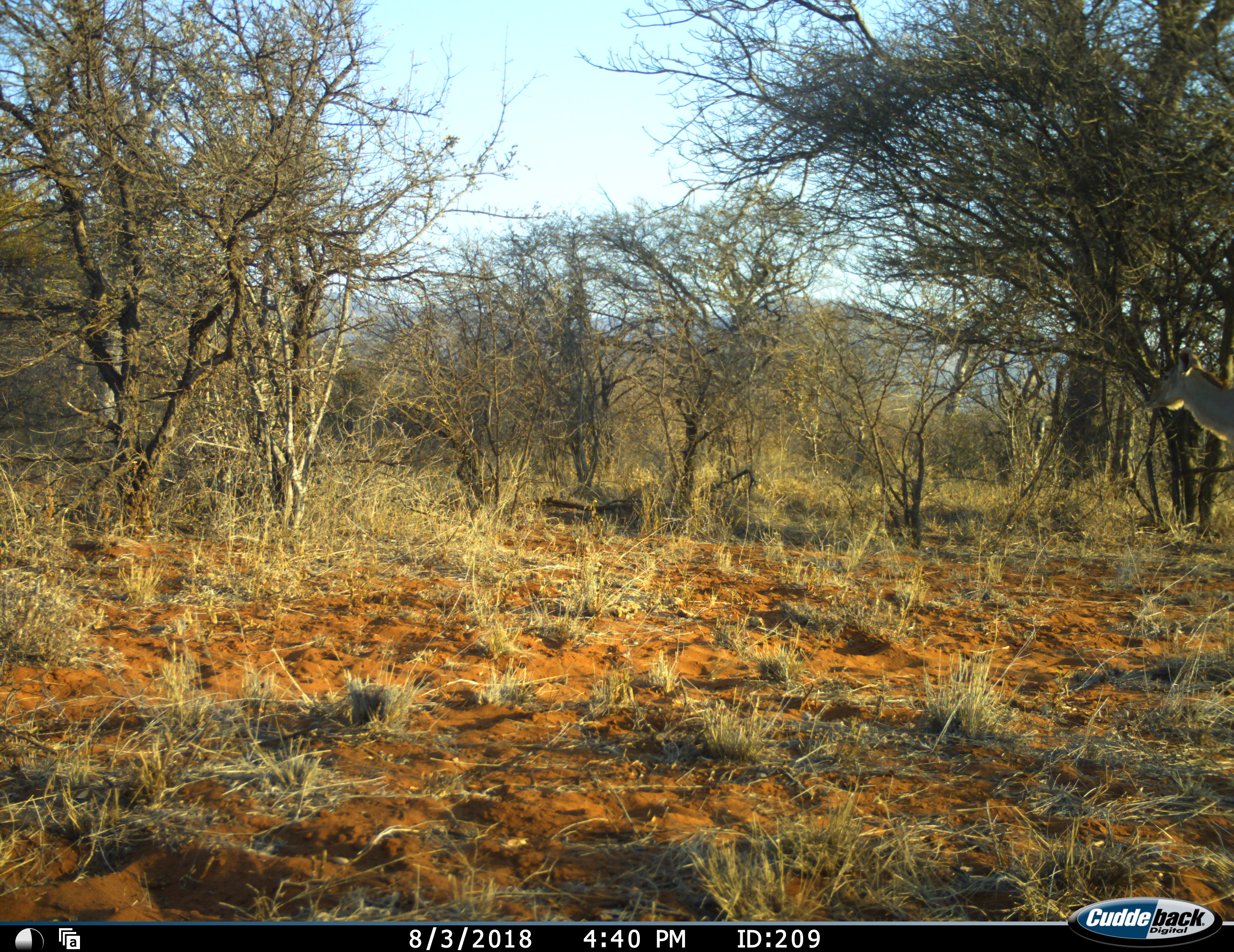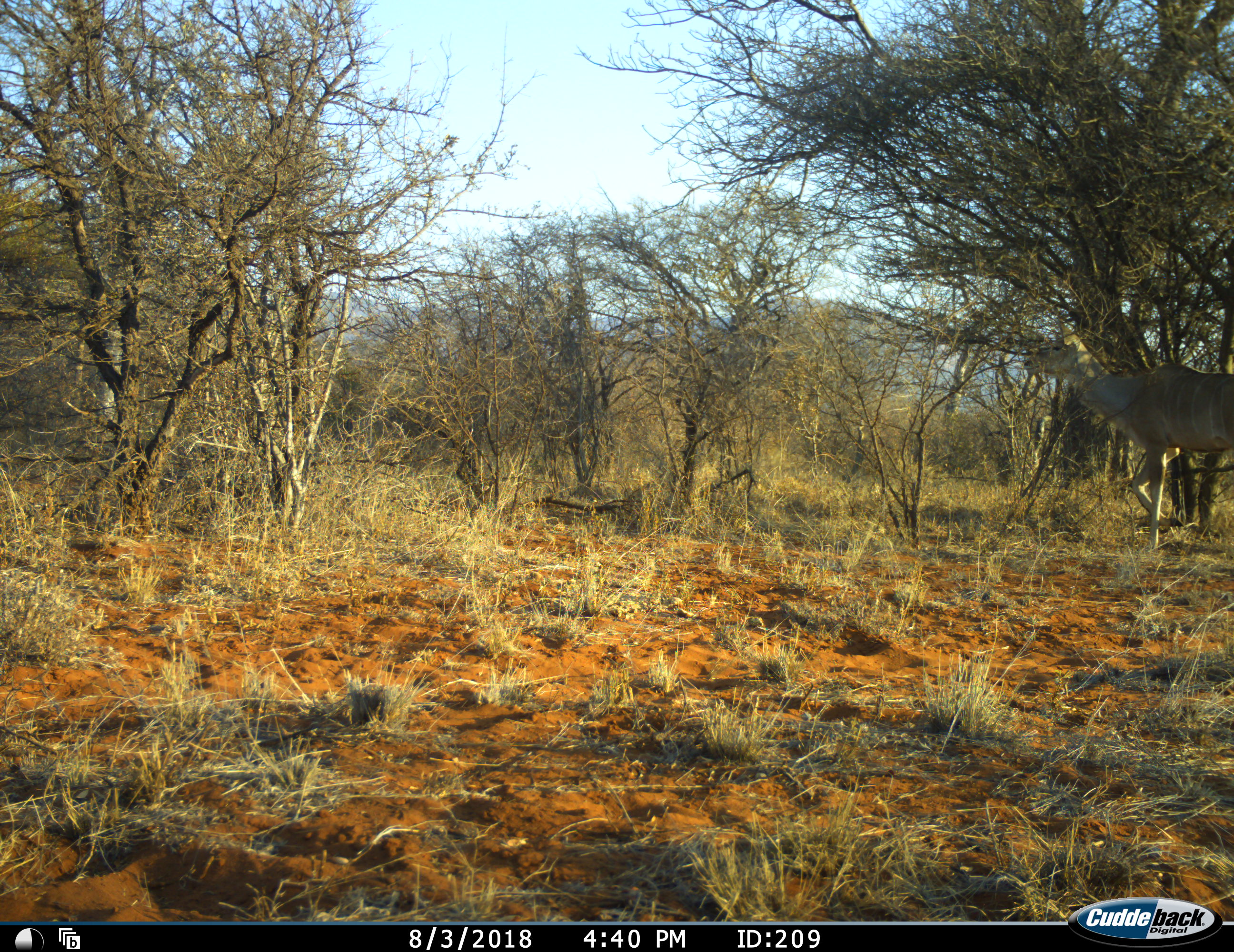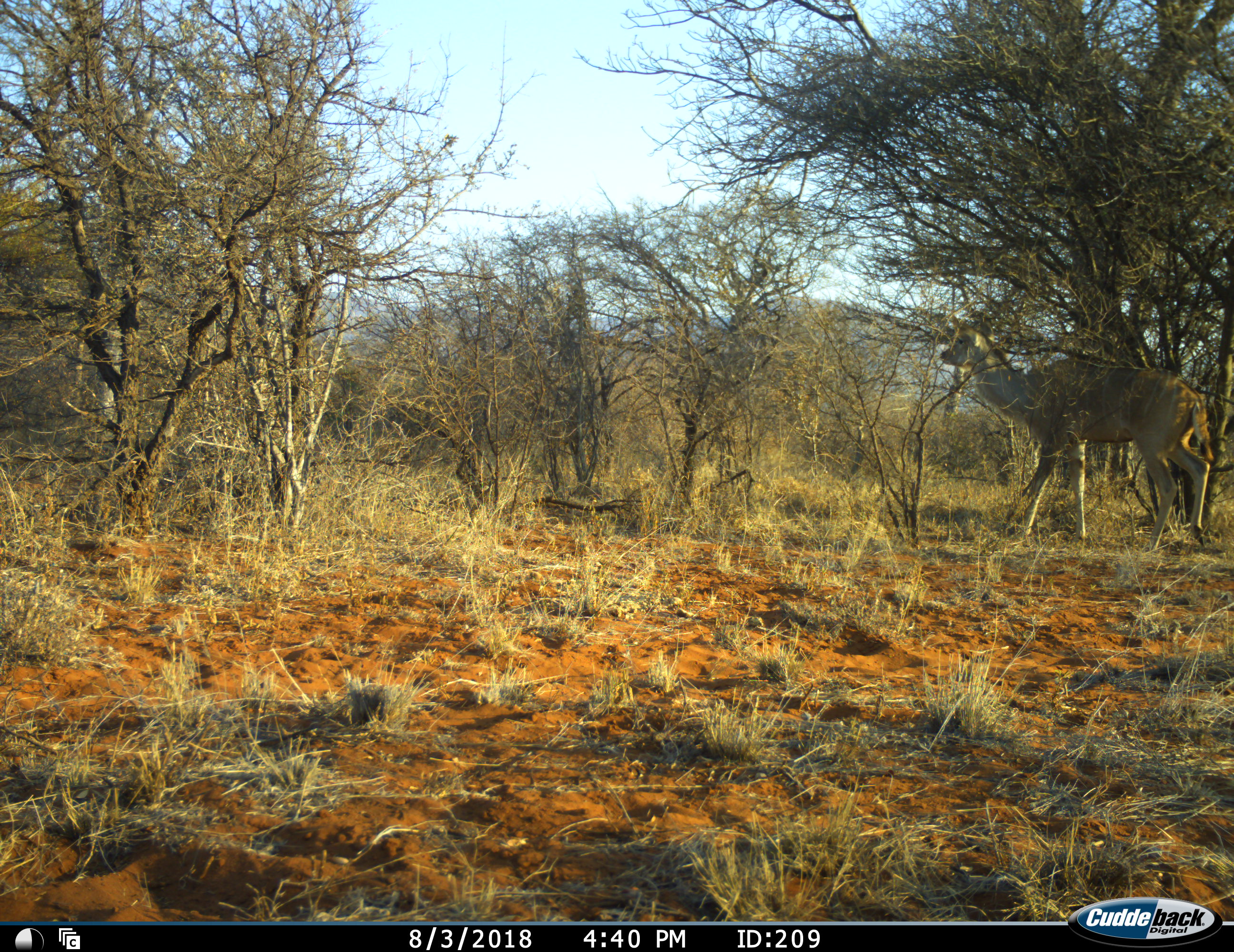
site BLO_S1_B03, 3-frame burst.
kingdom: Animalia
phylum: Chordata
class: Mammalia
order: Artiodactyla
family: Bovidae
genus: Tragelaphus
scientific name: Tragelaphus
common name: kudu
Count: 1.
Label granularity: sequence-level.